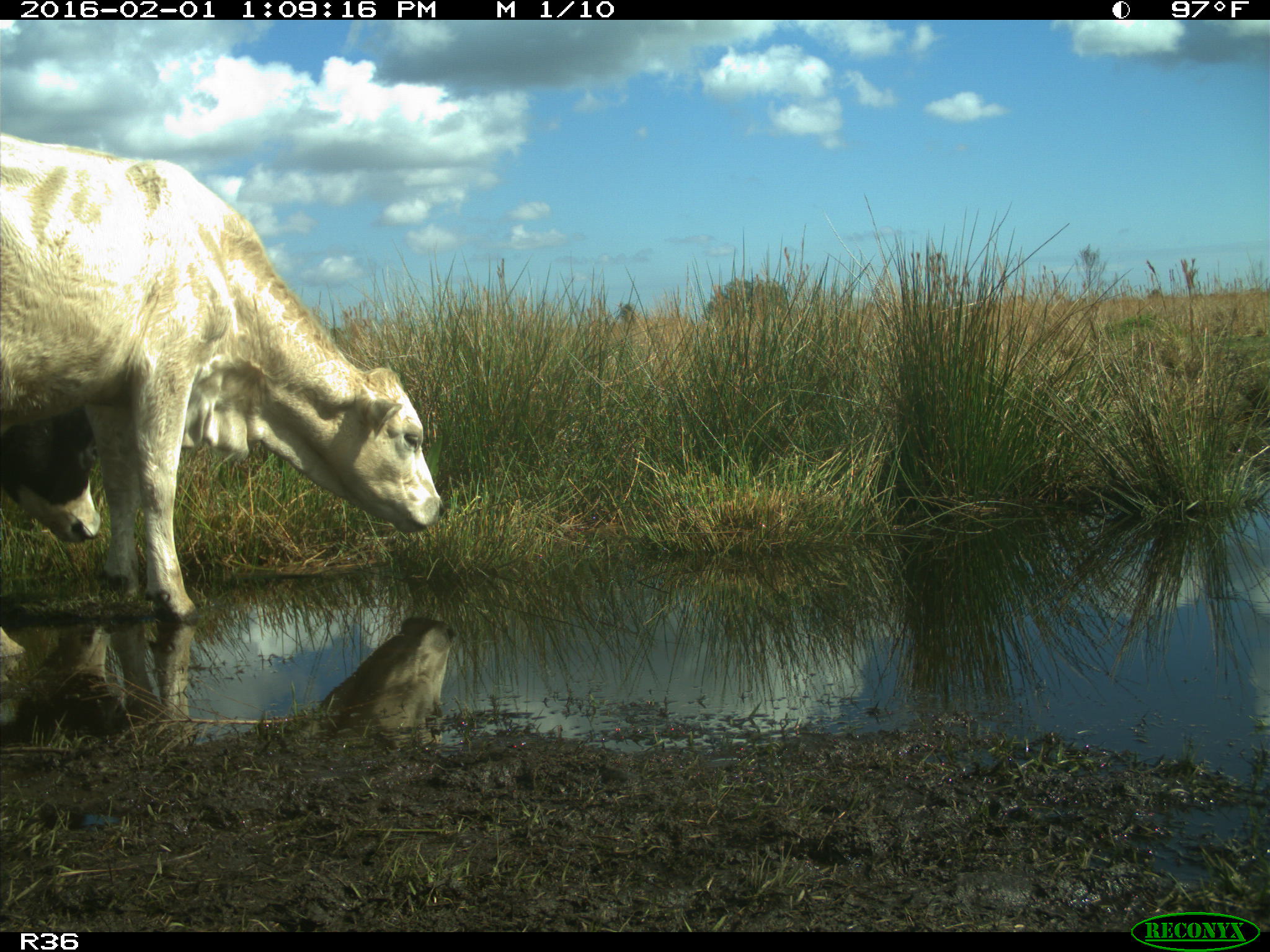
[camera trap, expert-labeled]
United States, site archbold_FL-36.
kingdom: Animalia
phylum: Chordata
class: Mammalia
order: Artiodactyla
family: Bovidae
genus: Bos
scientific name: Bos taurus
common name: domestic cow